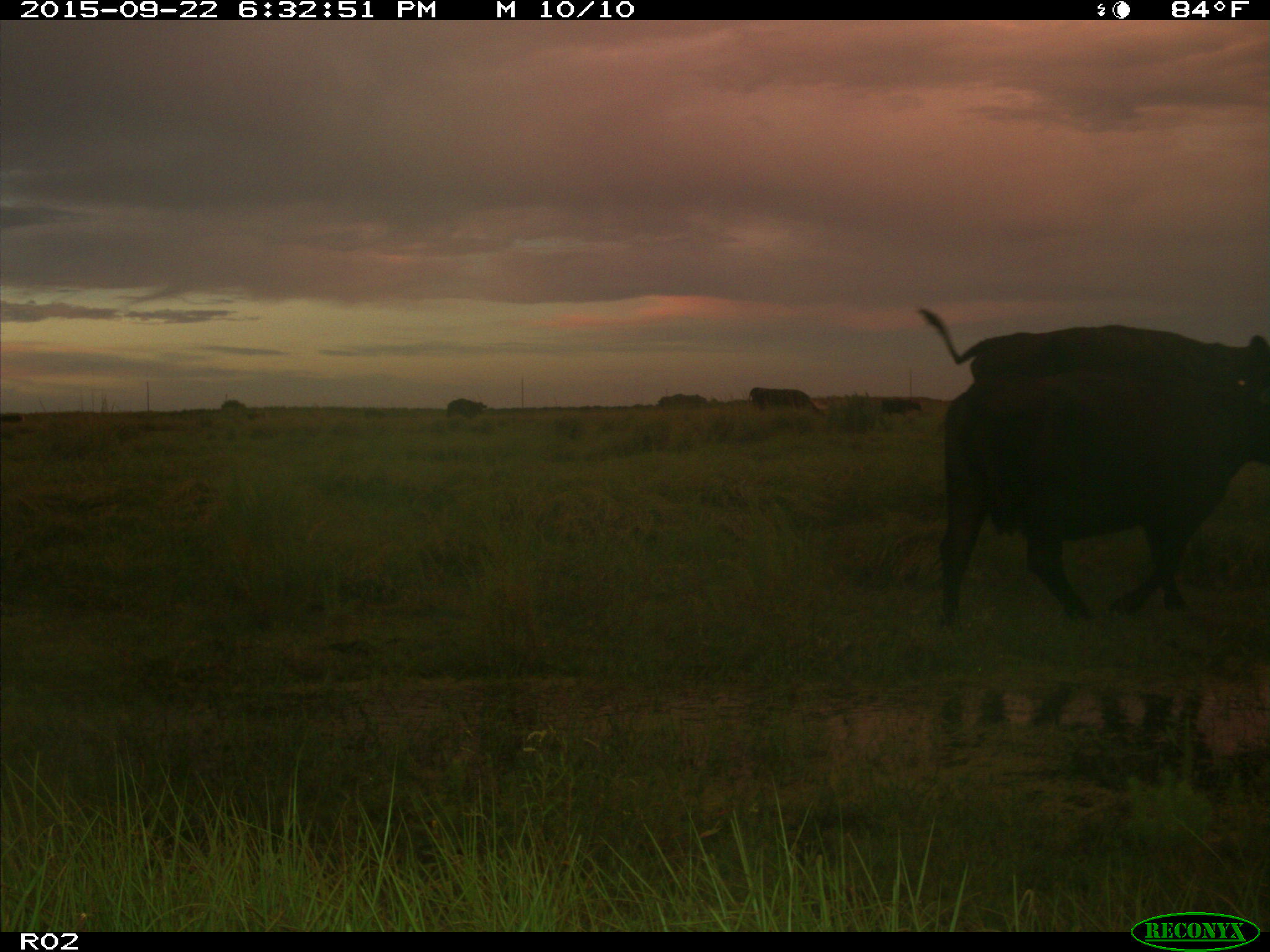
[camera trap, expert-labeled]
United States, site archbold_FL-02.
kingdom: Animalia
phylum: Chordata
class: Mammalia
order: Artiodactyla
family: Bovidae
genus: Bos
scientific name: Bos taurus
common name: domestic cow